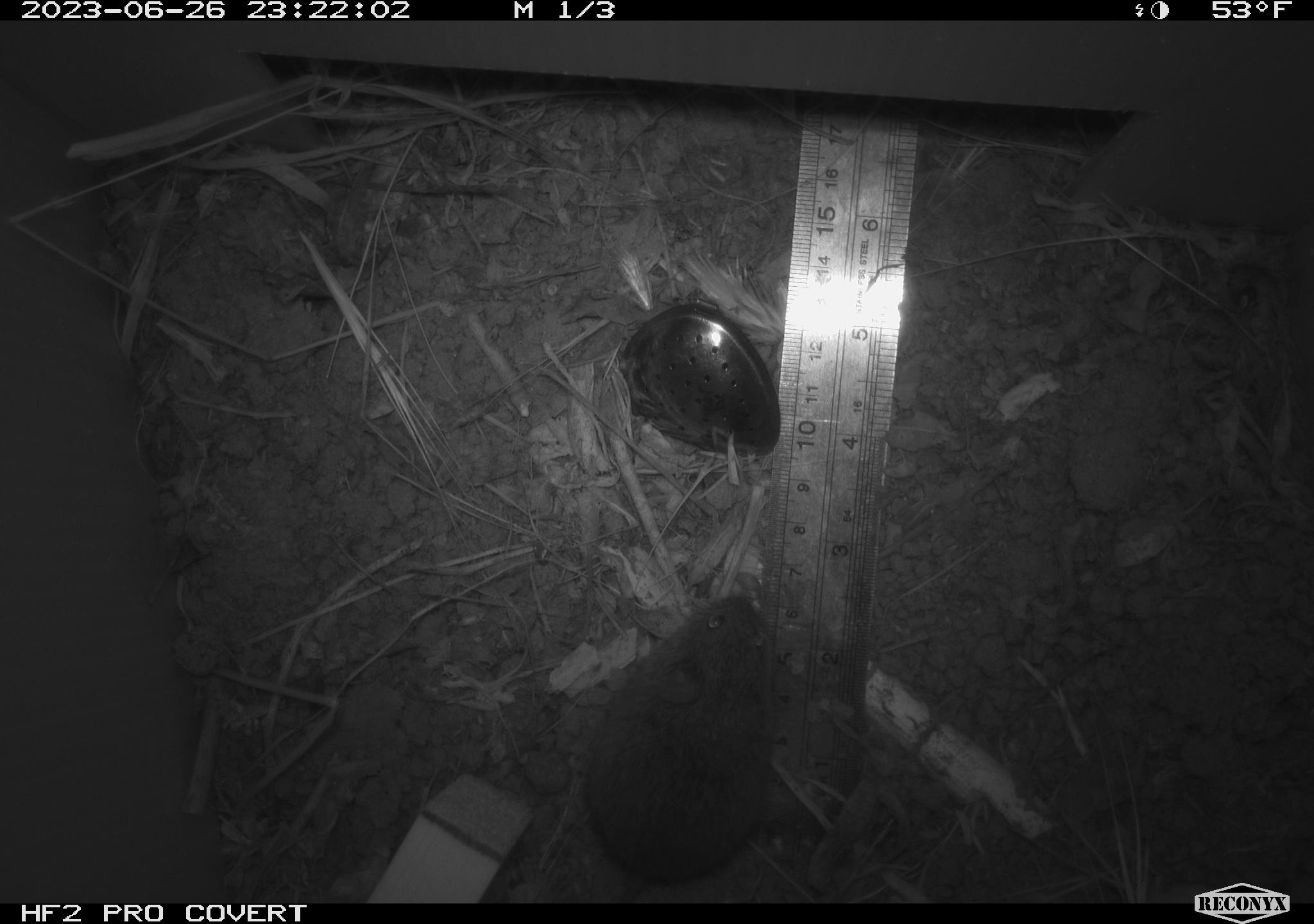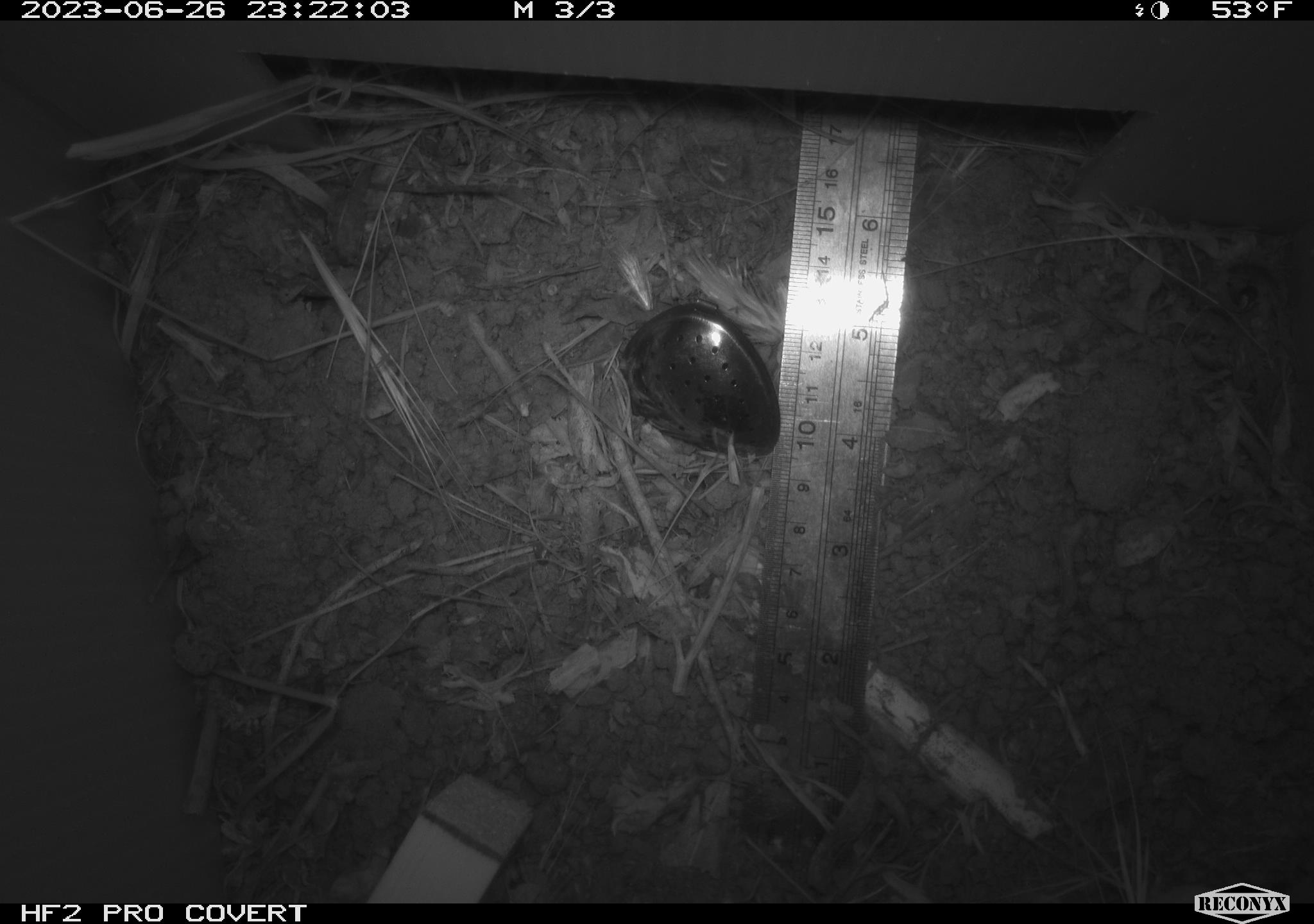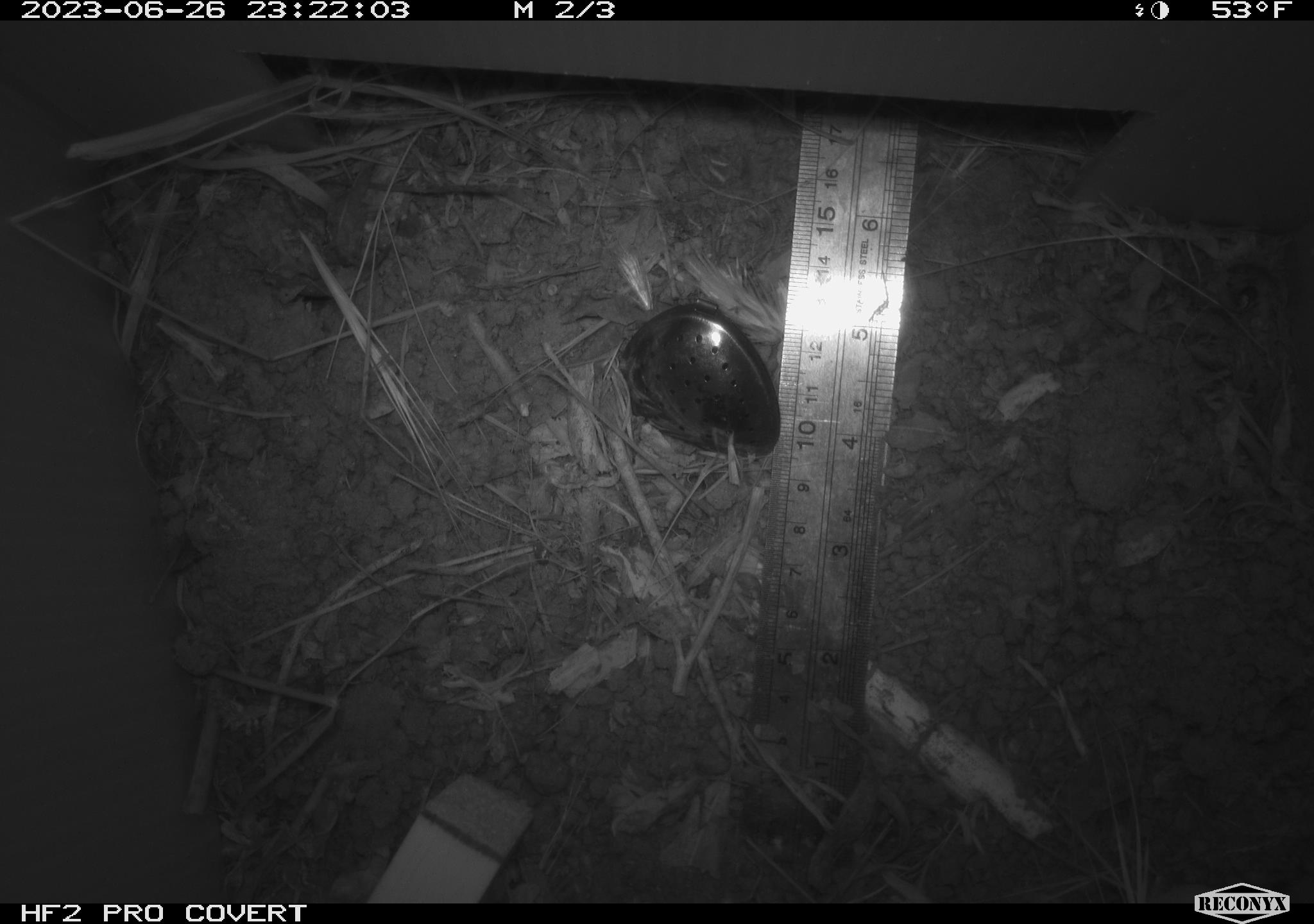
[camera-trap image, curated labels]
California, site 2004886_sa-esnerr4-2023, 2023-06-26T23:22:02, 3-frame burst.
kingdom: Animalia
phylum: Chordata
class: Mammalia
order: Rodentia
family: Cricetidae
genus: Microtus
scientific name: Microtus californicus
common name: california vole